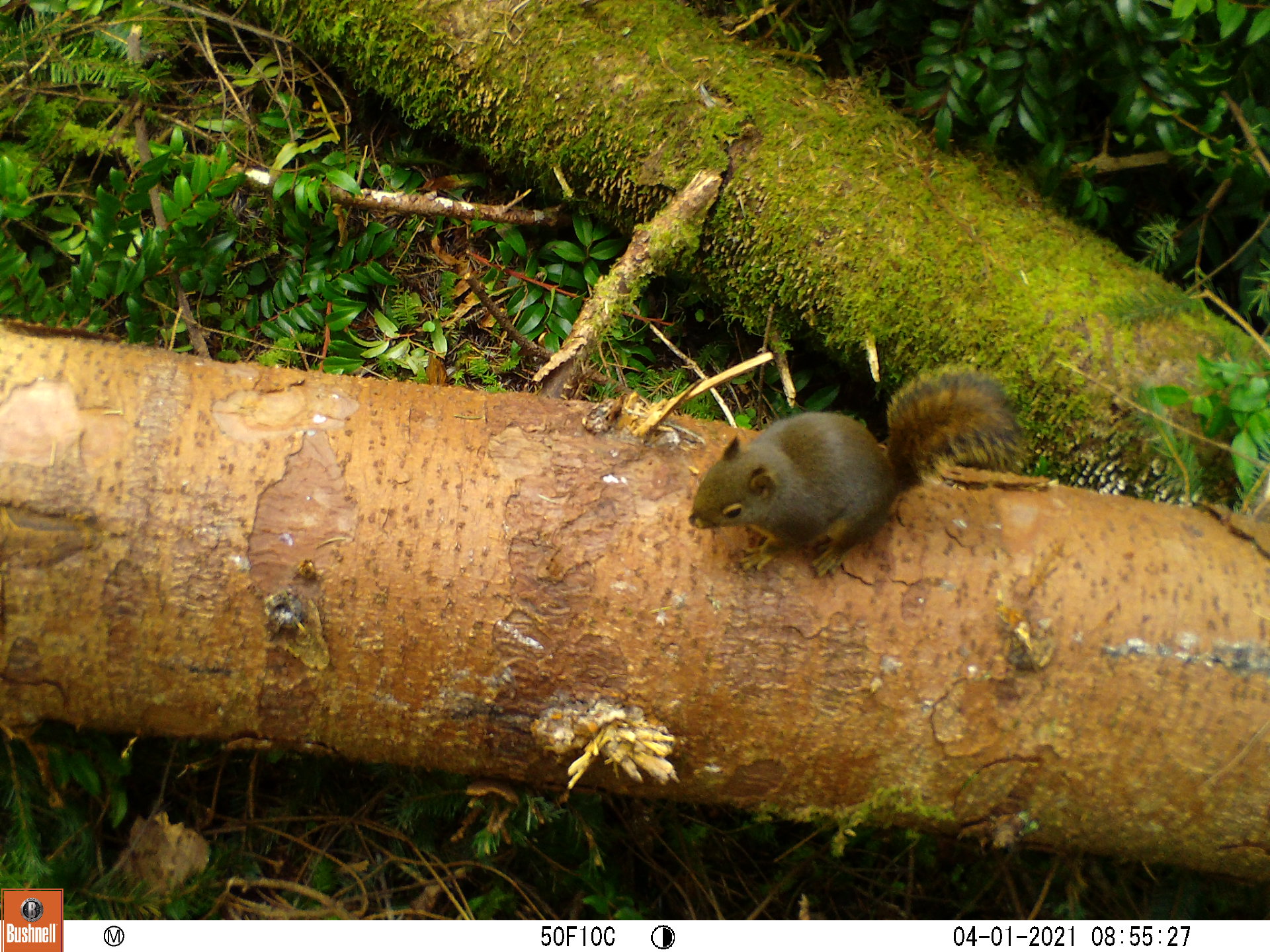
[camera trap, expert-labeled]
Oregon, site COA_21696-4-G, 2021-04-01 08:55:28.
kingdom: Animalia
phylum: Chordata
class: Mammalia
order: Rodentia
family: Sciuridae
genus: Tamiasciurus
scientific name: Tamiasciurus douglasii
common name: douglas squirrel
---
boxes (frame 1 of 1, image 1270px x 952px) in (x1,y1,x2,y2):
douglas squirrel: (684,345,1033,596)